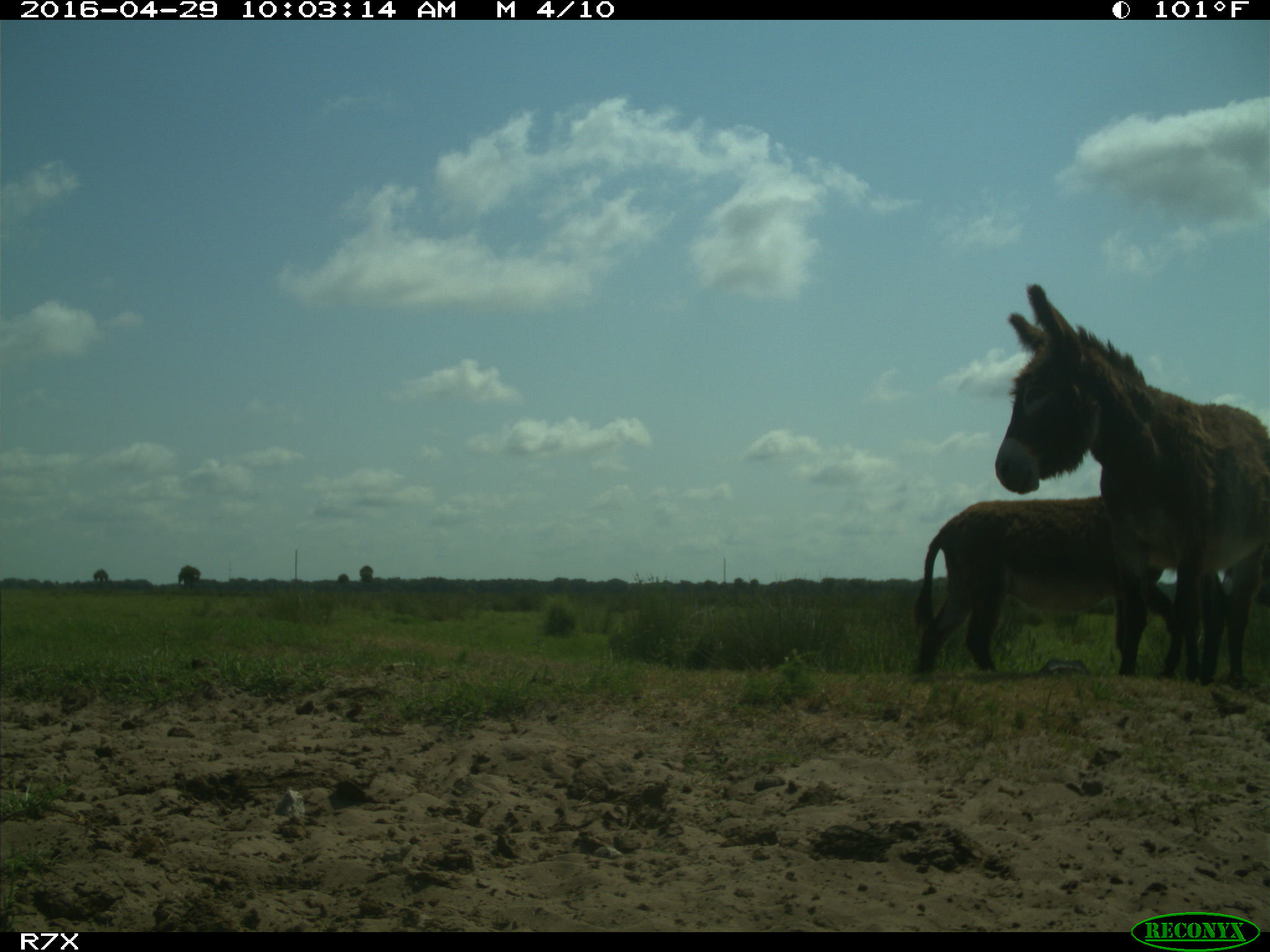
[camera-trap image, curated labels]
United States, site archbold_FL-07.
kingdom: Animalia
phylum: Chordata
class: Mammalia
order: Artiodactyla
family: Bovidae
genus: Bos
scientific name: Bos taurus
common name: domestic cow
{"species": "Bos taurus (domestic cow)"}